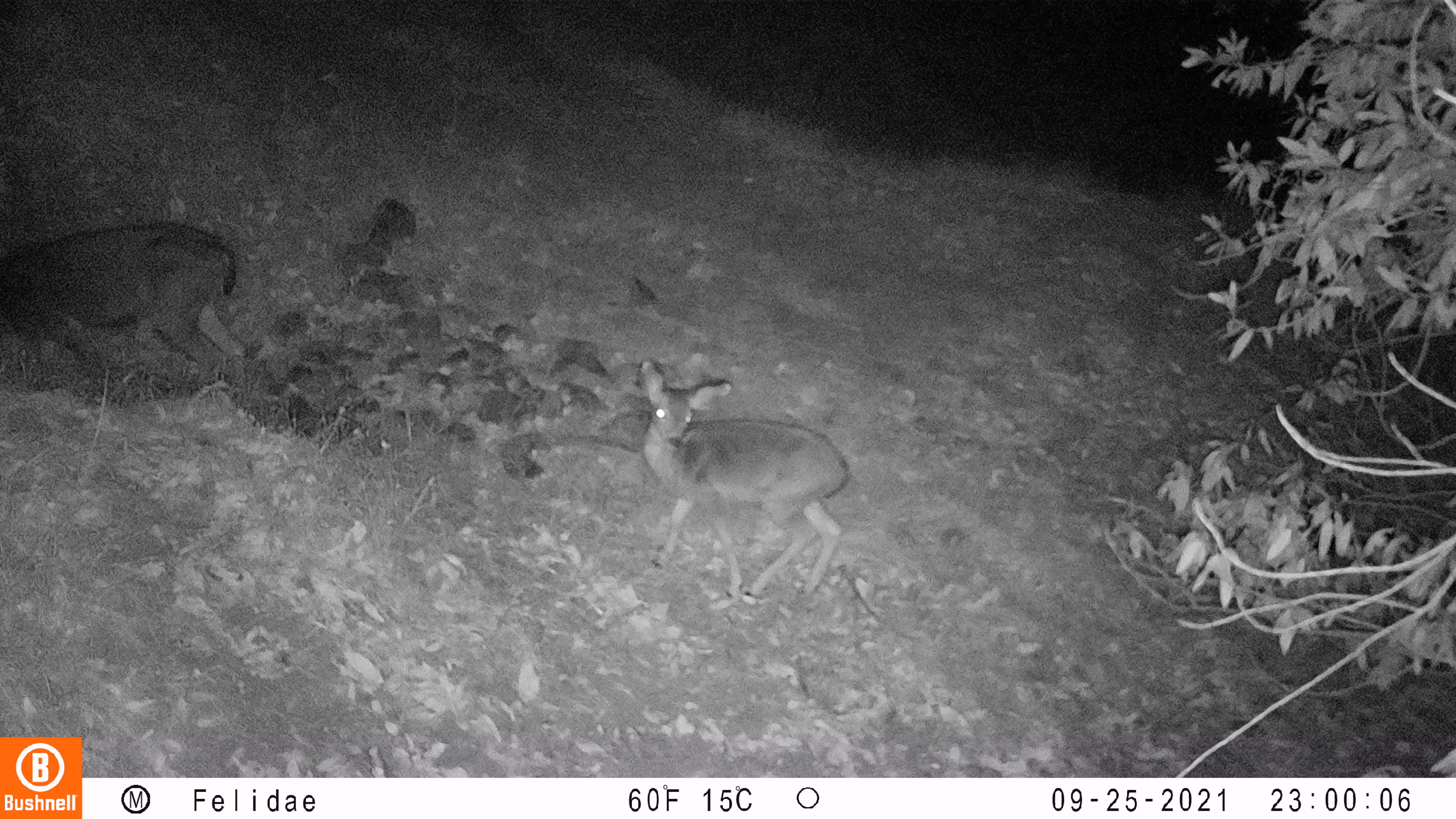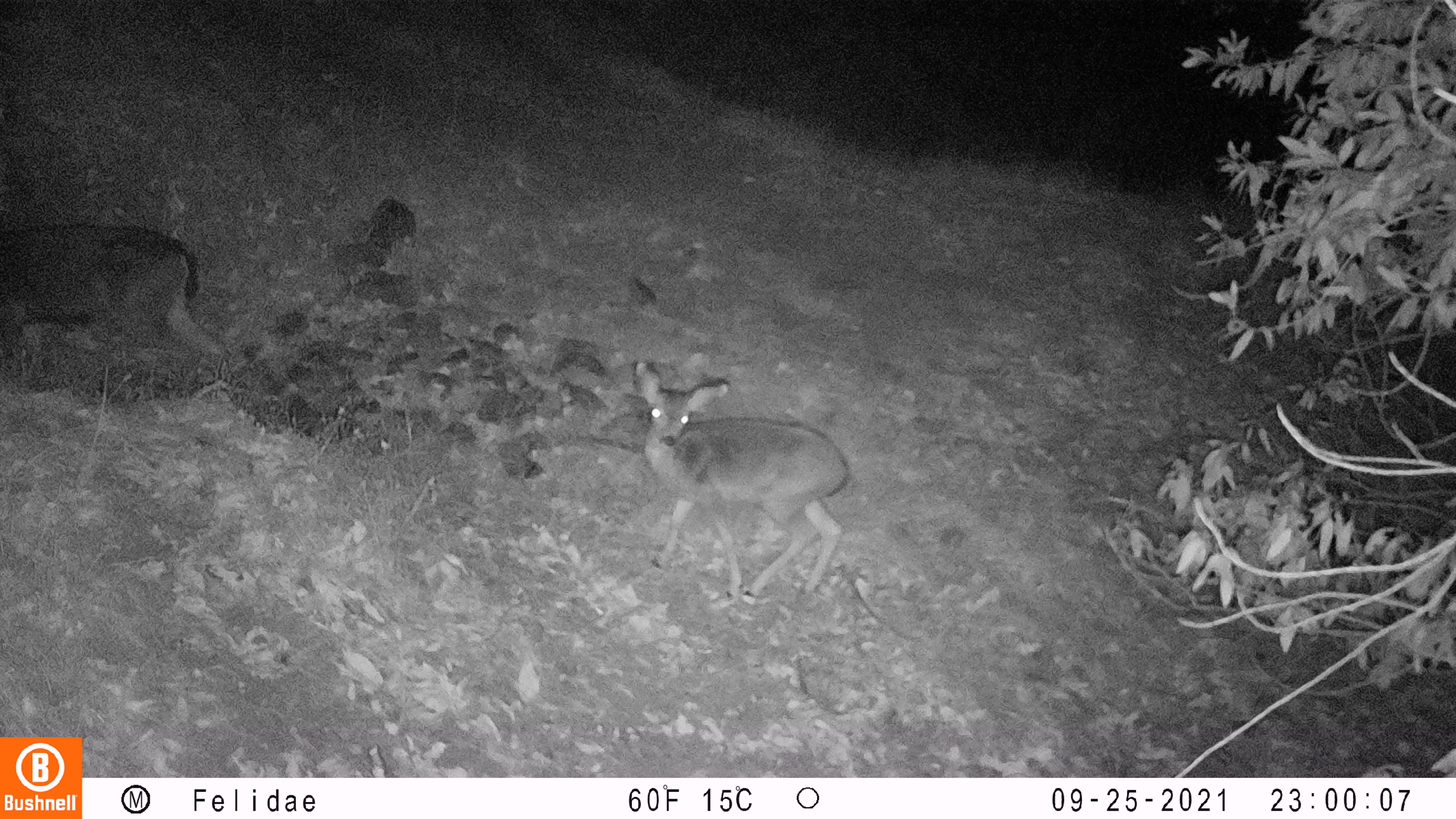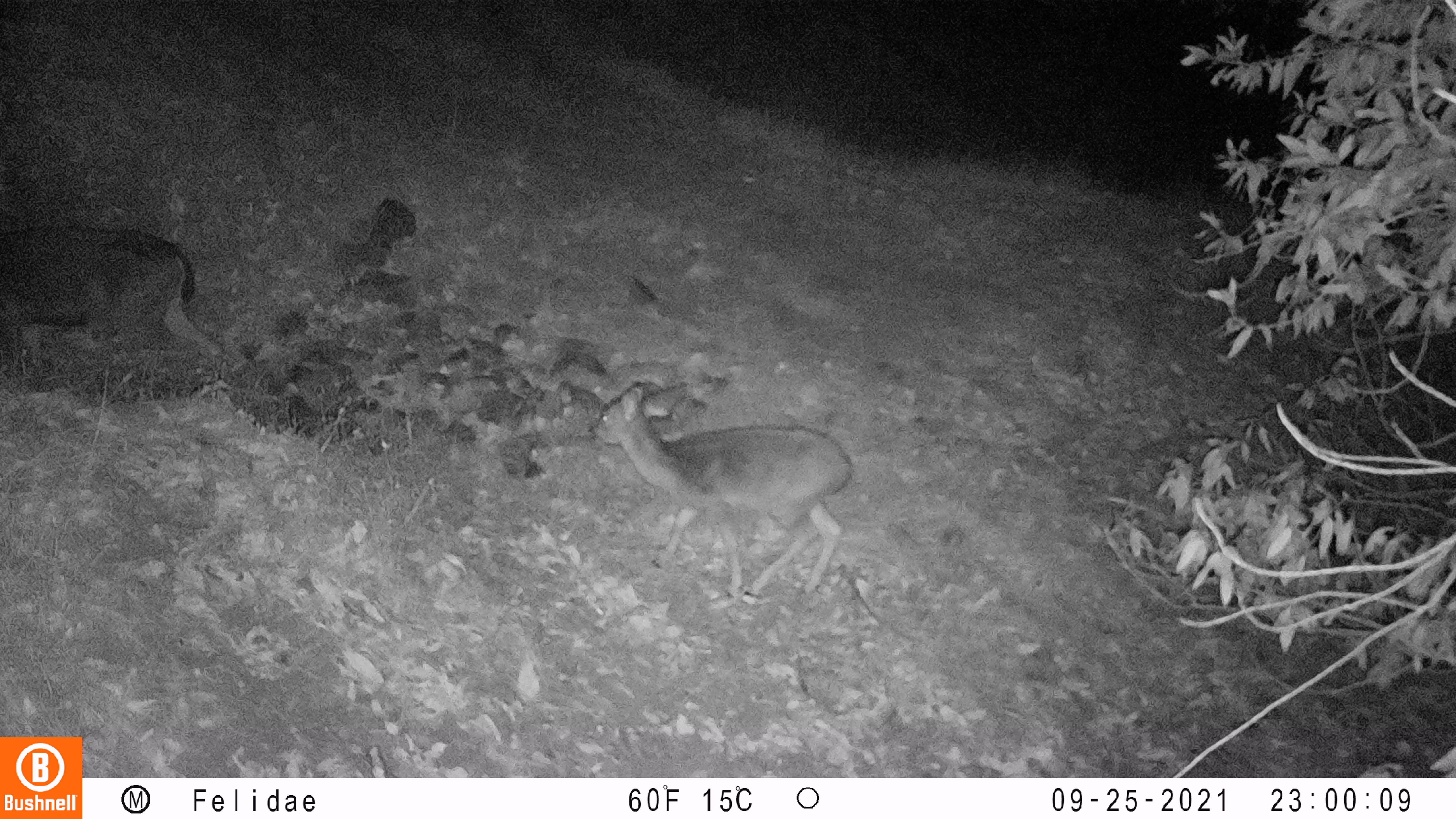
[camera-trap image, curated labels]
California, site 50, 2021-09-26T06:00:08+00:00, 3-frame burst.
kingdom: Animalia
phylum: Chordata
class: Mammalia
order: Artiodactyla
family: Cervidae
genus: Odocoileus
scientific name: Odocoileus hemionus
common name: mule deer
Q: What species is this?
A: Mule deer (Odocoileus hemionus).